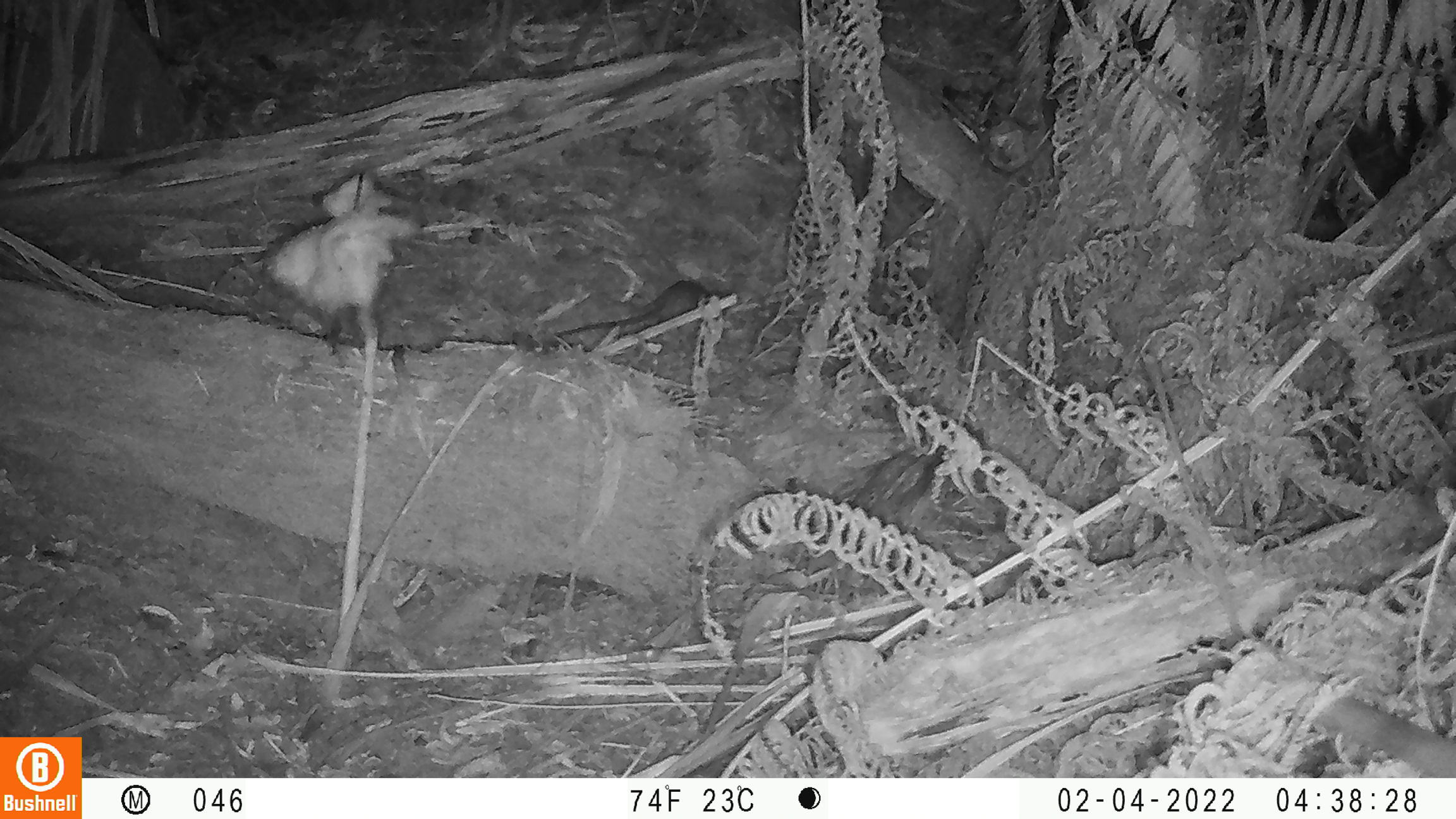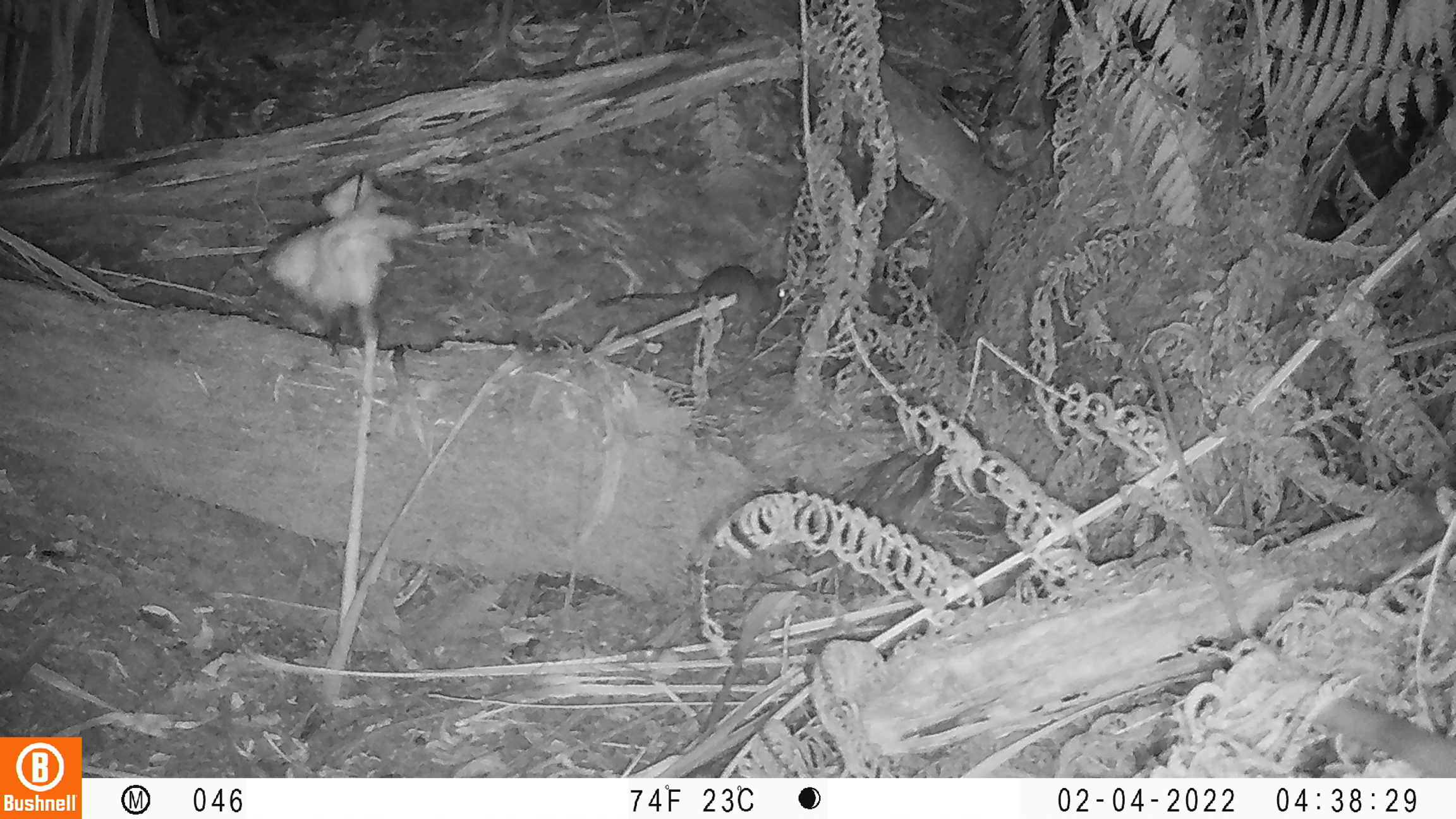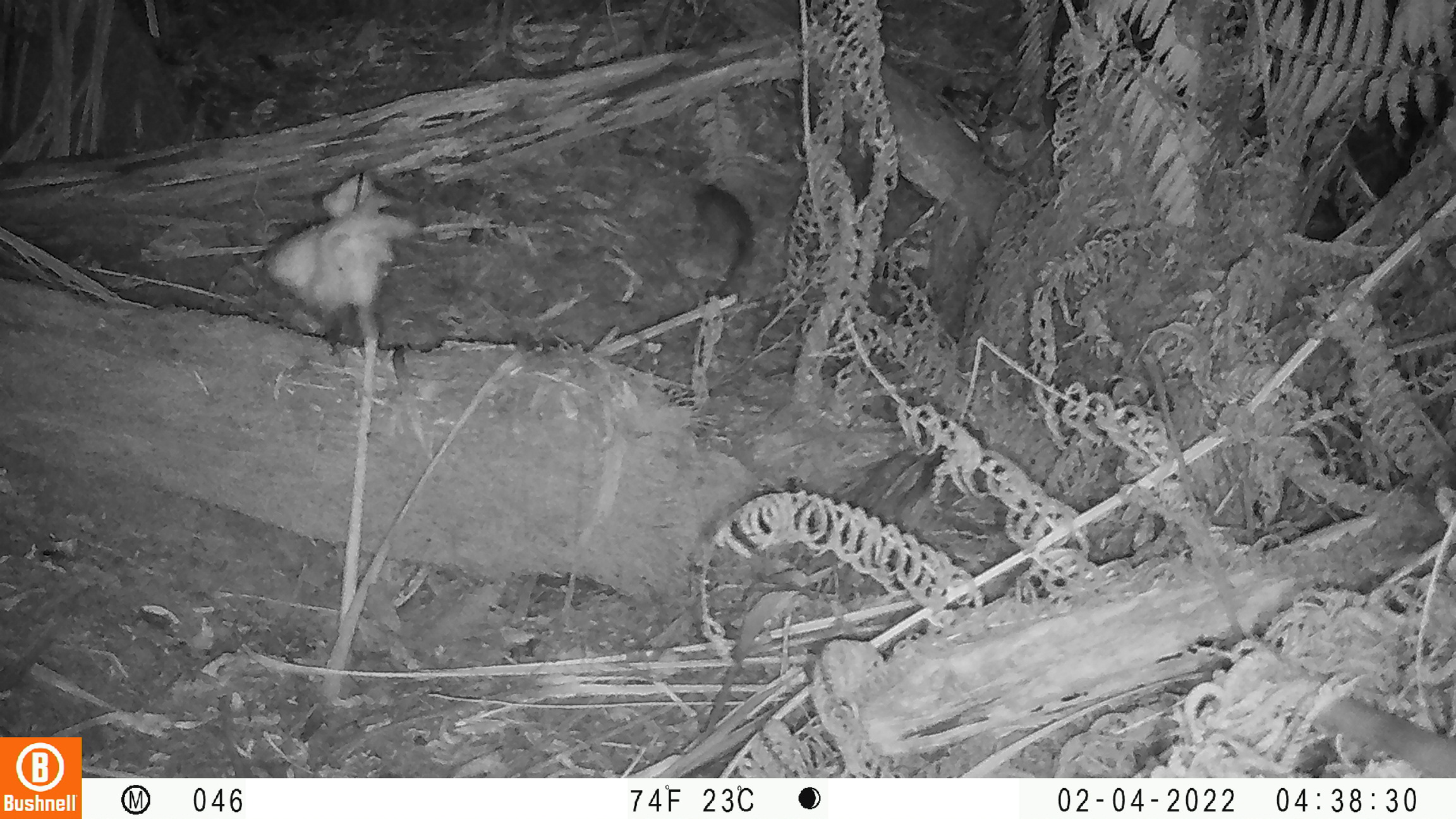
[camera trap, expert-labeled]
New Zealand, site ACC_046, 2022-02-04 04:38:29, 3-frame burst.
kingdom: Animalia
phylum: Chordata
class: Mammalia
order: Rodentia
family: Muridae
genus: Rattus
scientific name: Rattus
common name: rat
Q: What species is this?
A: Rat (Rattus).